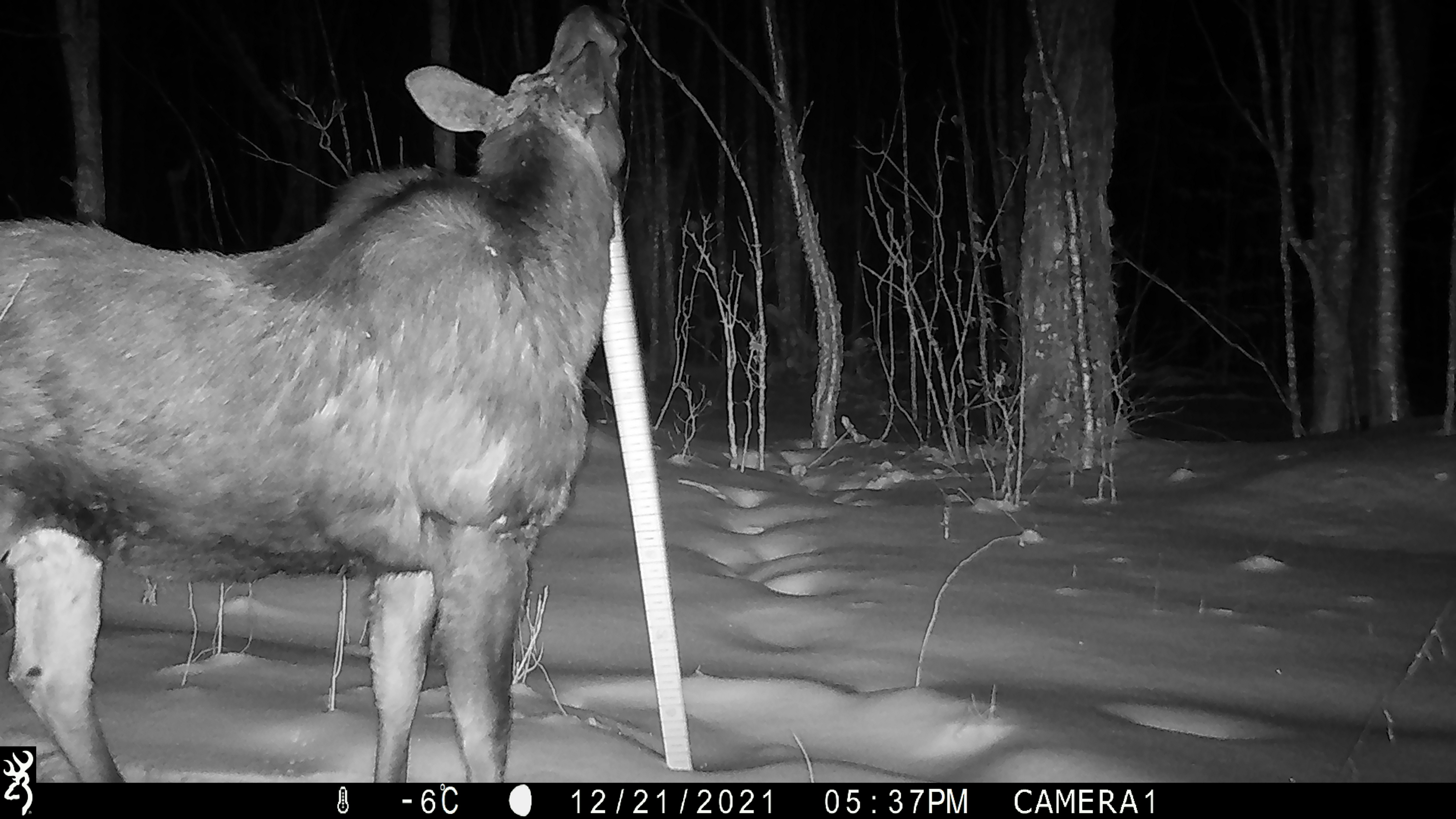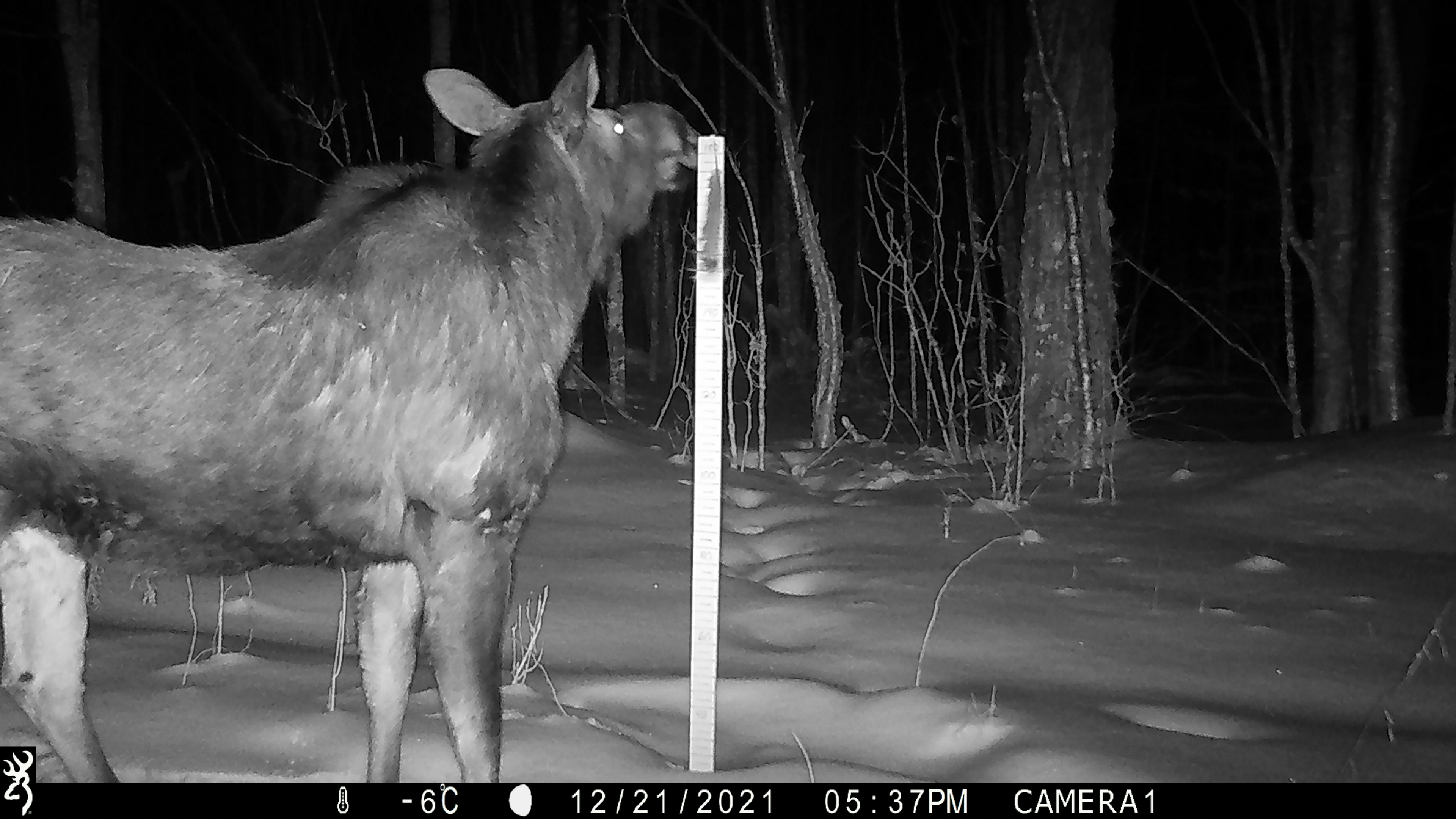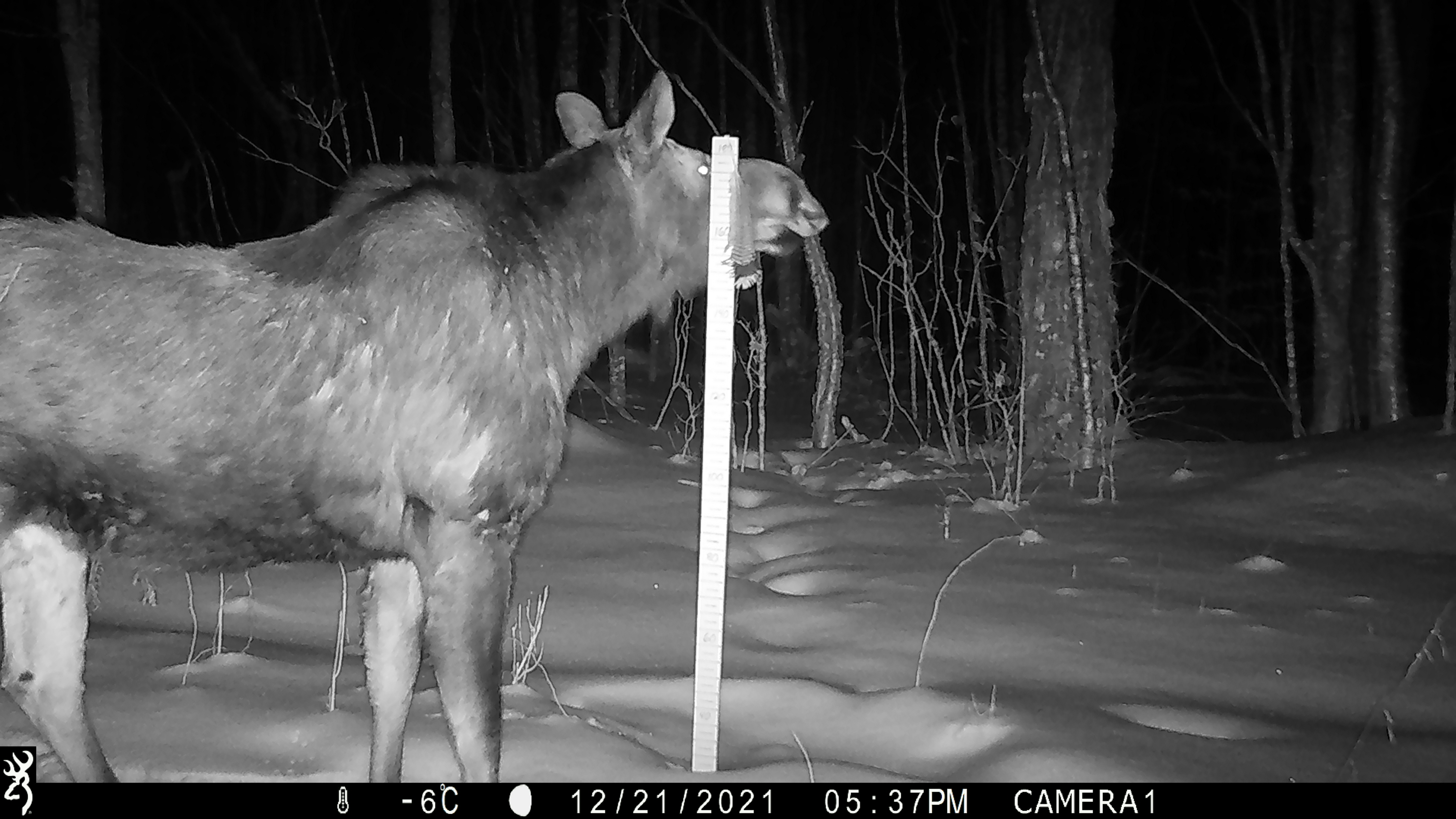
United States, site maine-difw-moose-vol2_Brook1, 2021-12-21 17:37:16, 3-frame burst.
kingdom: Animalia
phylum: Chordata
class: Mammalia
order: Artiodactyla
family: Cervidae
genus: Alces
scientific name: Alces alces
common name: moose